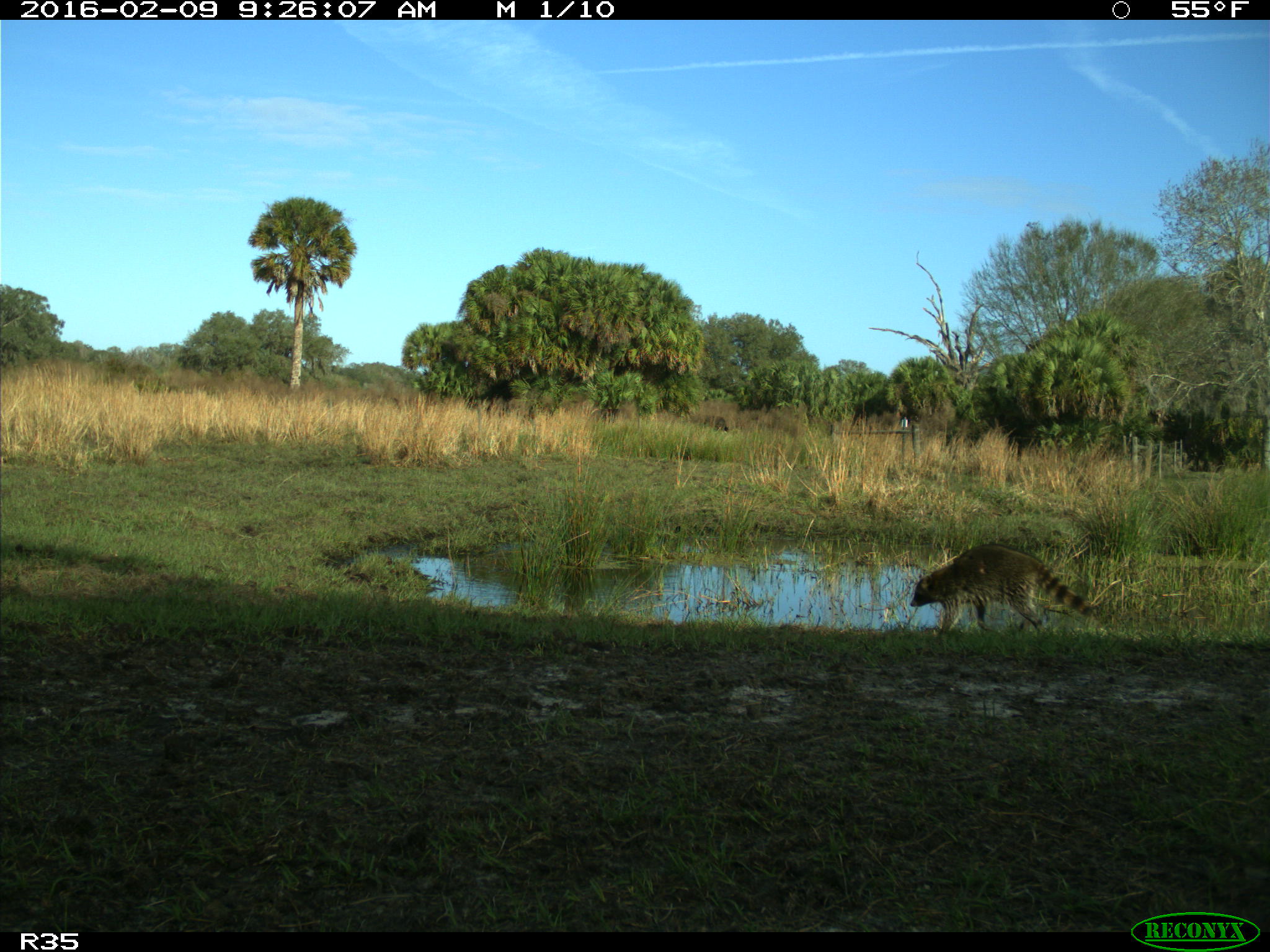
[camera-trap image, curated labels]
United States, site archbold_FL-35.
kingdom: Animalia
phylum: Chordata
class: Mammalia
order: Carnivora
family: Procyonidae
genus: Procyon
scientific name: Procyon lotor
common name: common raccoon